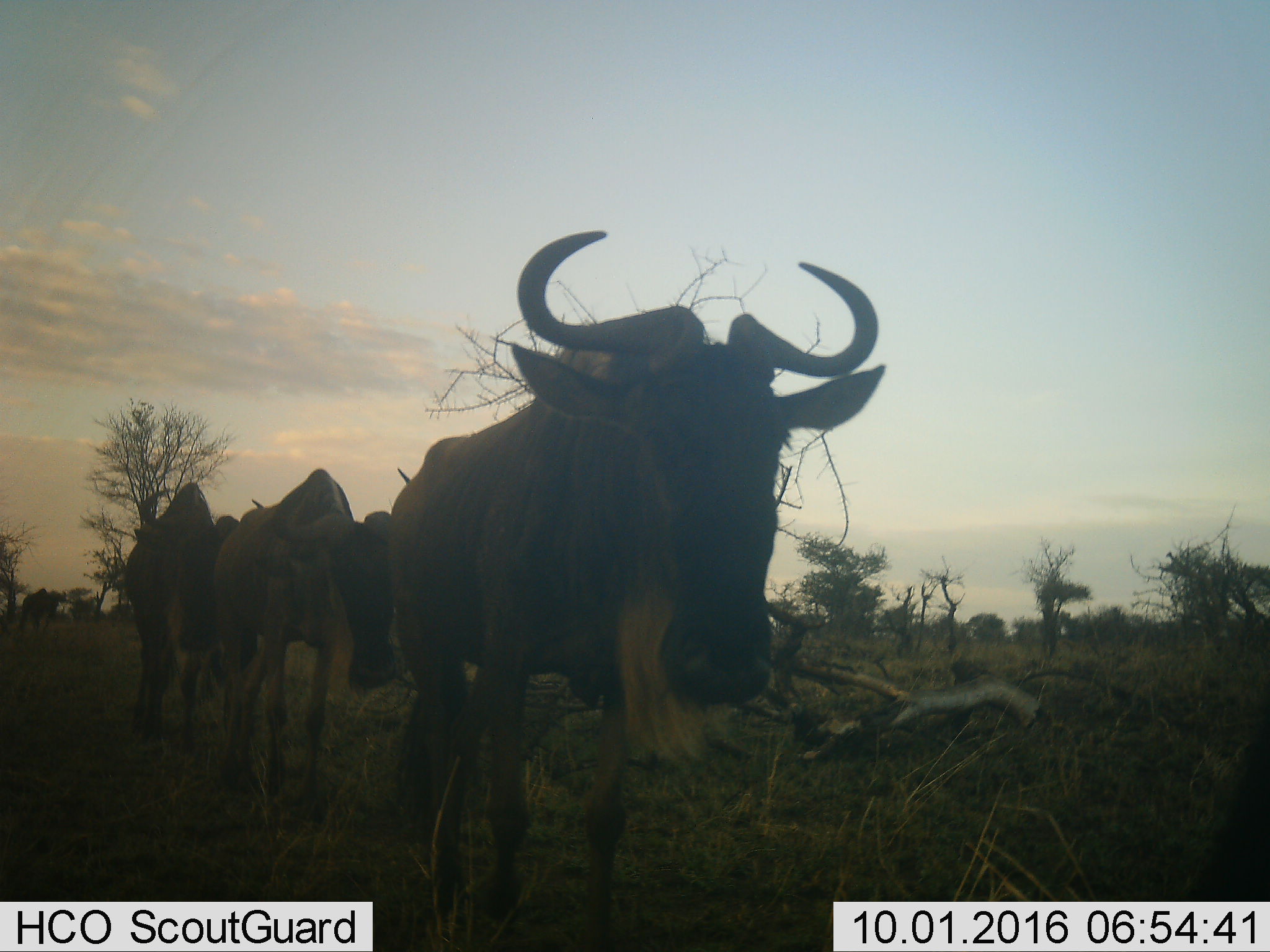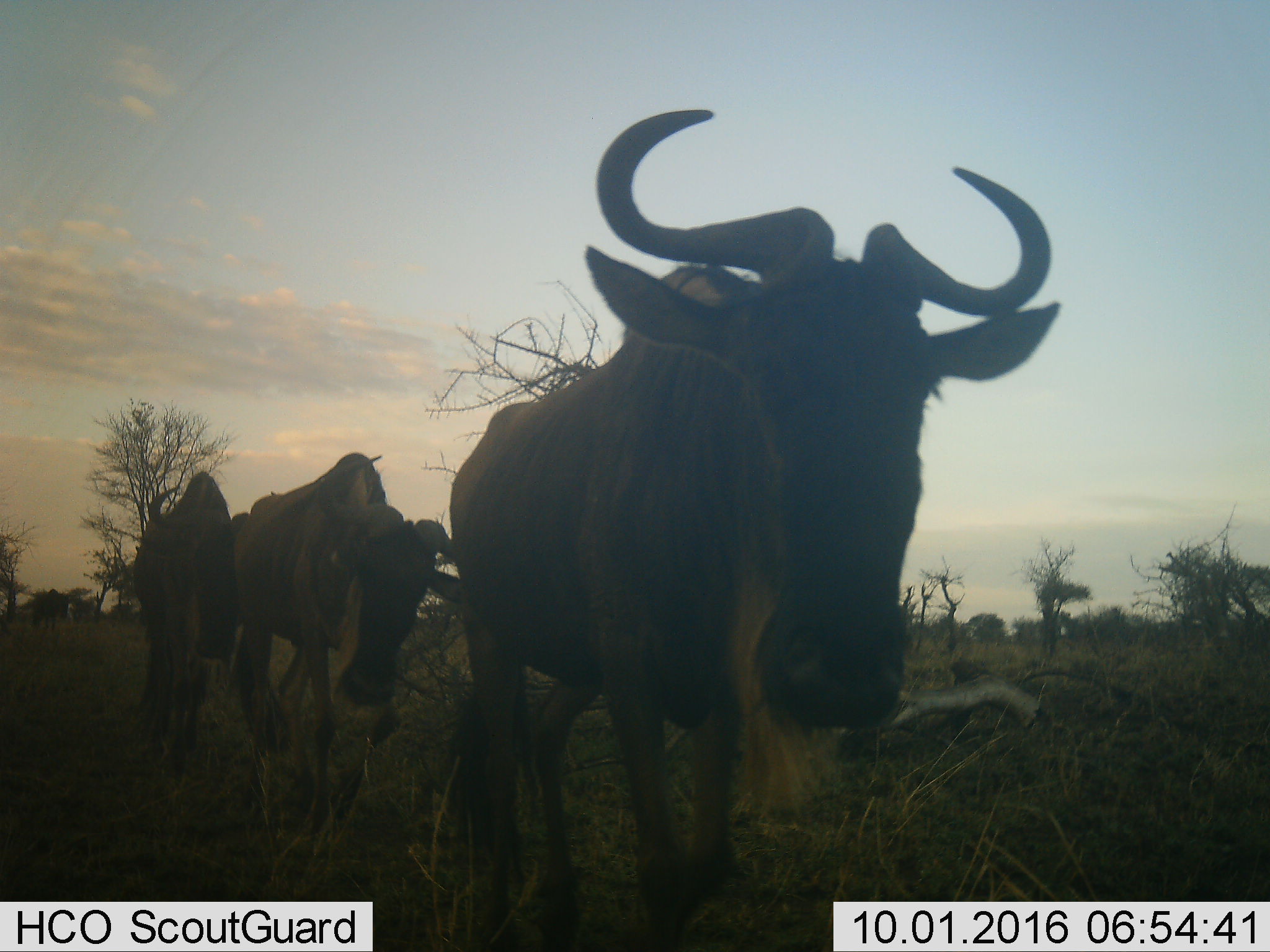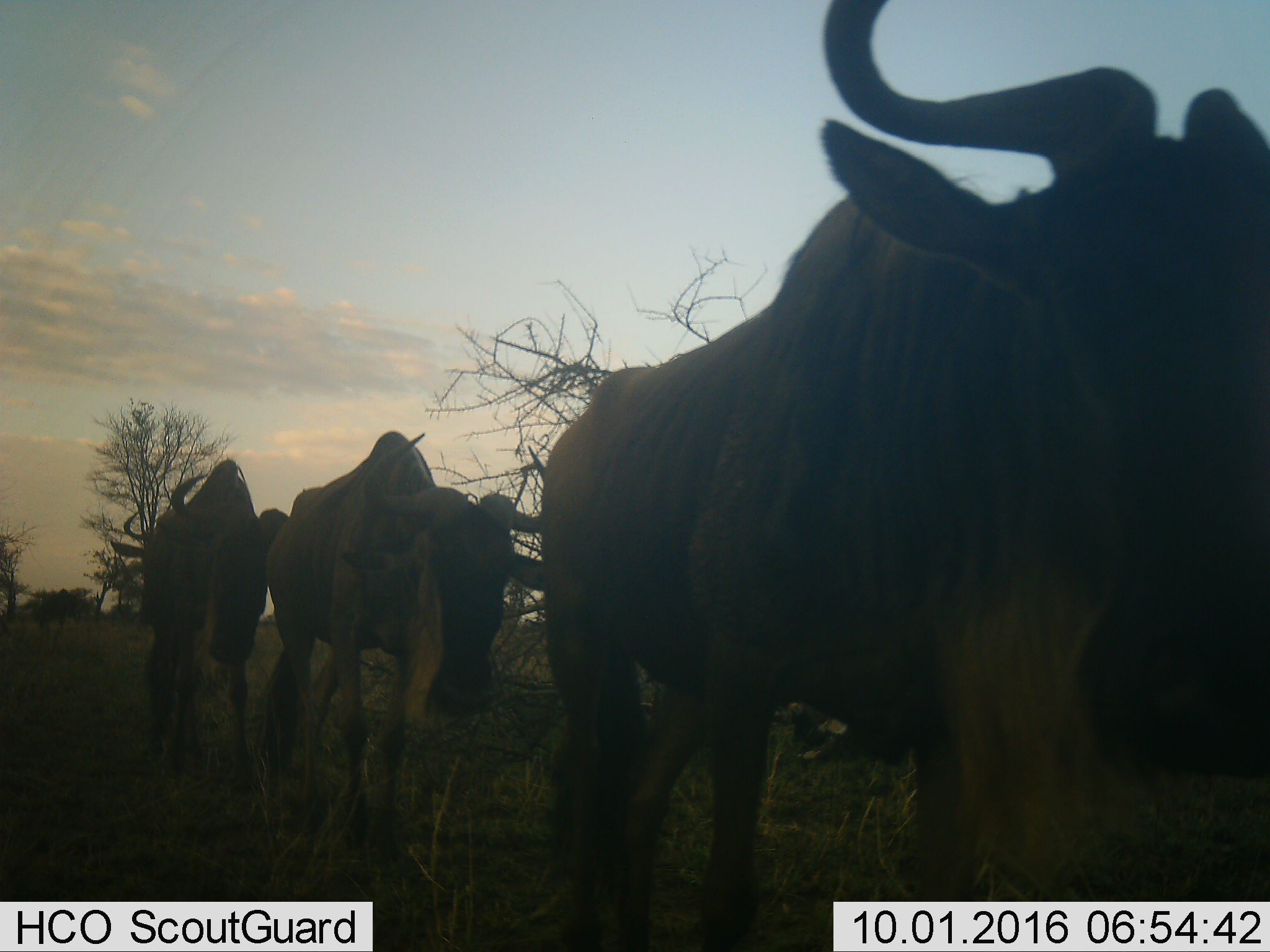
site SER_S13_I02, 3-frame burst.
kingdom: Animalia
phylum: Chordata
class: Mammalia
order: Artiodactyla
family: Bovidae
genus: Connochaetes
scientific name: Connochaetes taurinus taurinus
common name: blue wildebeest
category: wildebeestblue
Wildebeestblue (blue wildebeest) (Connochaetes taurinus taurinus), count 3. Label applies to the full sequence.